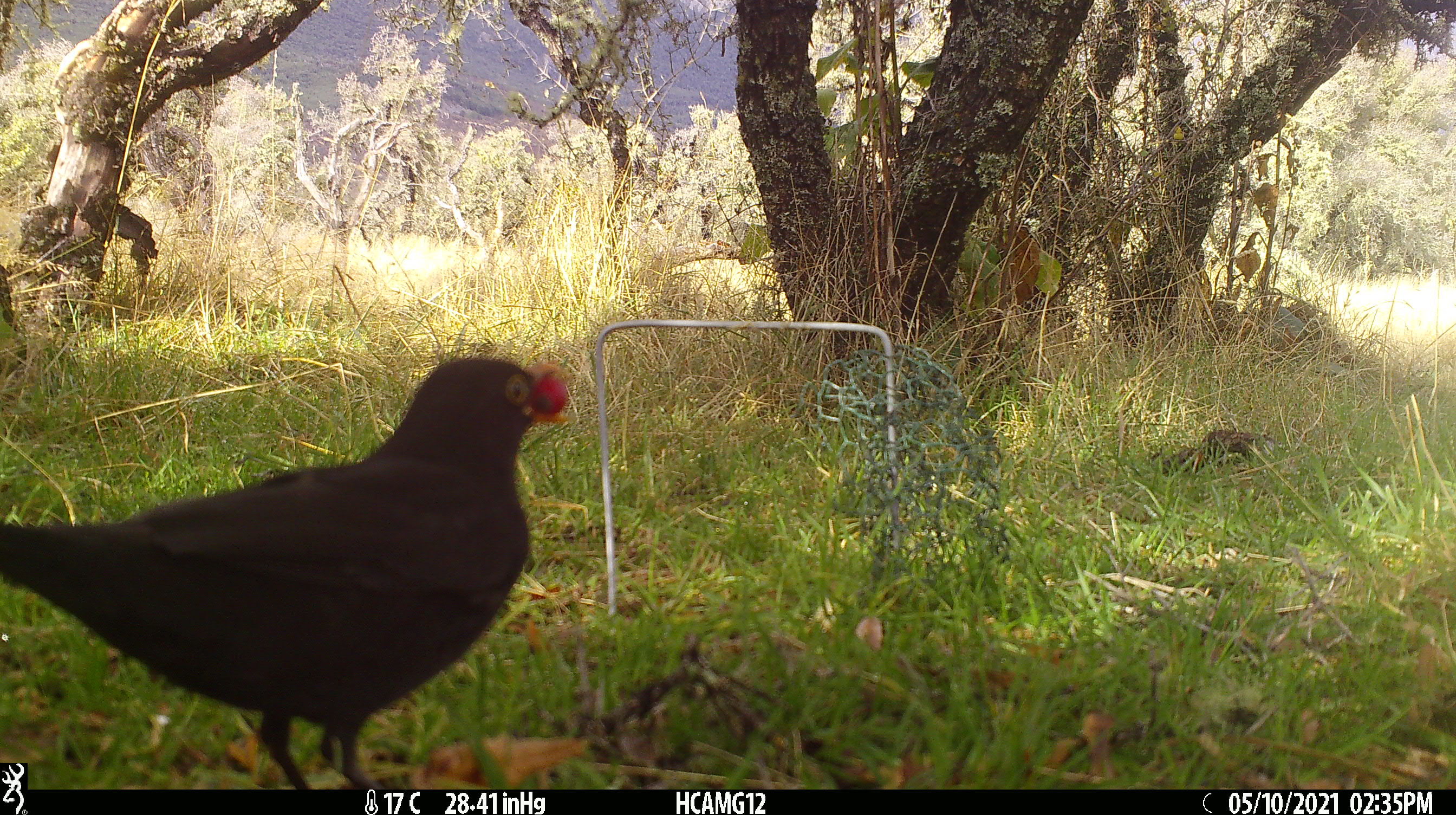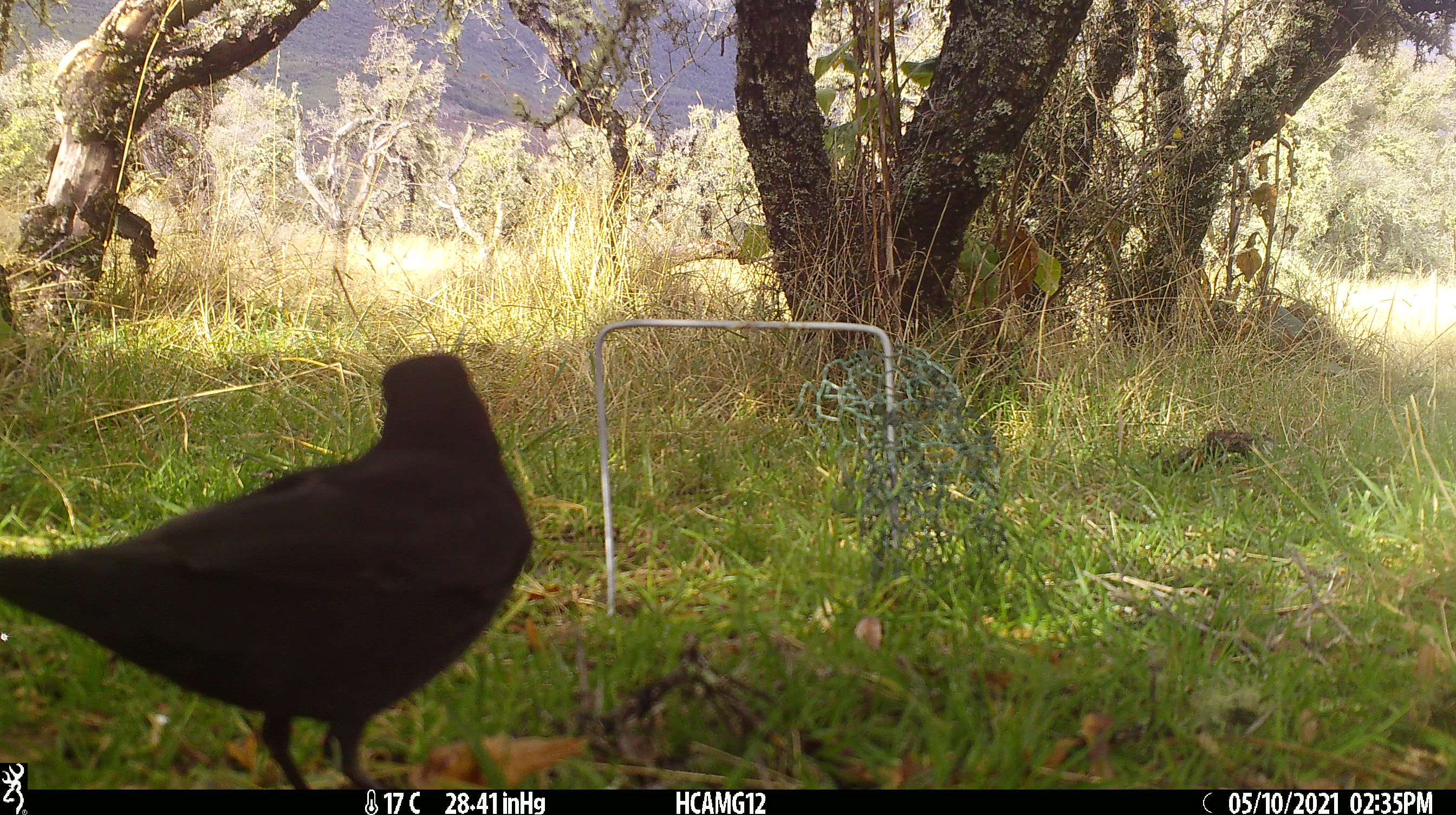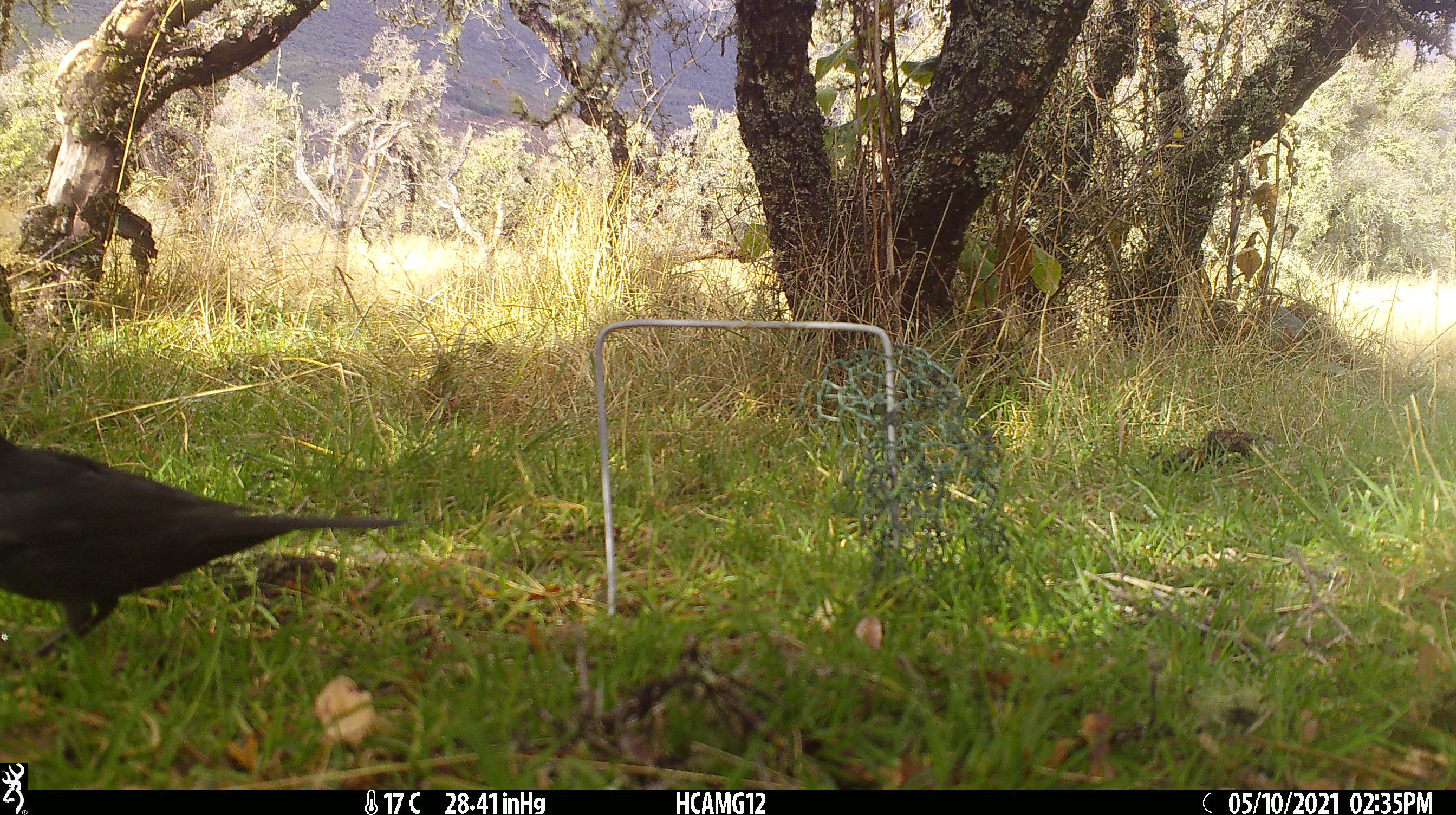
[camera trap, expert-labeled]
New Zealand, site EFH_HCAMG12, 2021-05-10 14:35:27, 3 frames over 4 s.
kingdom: Animalia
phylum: Chordata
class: Aves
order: Passeriformes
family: Turdidae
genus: Turdus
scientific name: Turdus merula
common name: eurasian blackbird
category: blackbird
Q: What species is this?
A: Blackbird (eurasian blackbird) (Turdus merula).